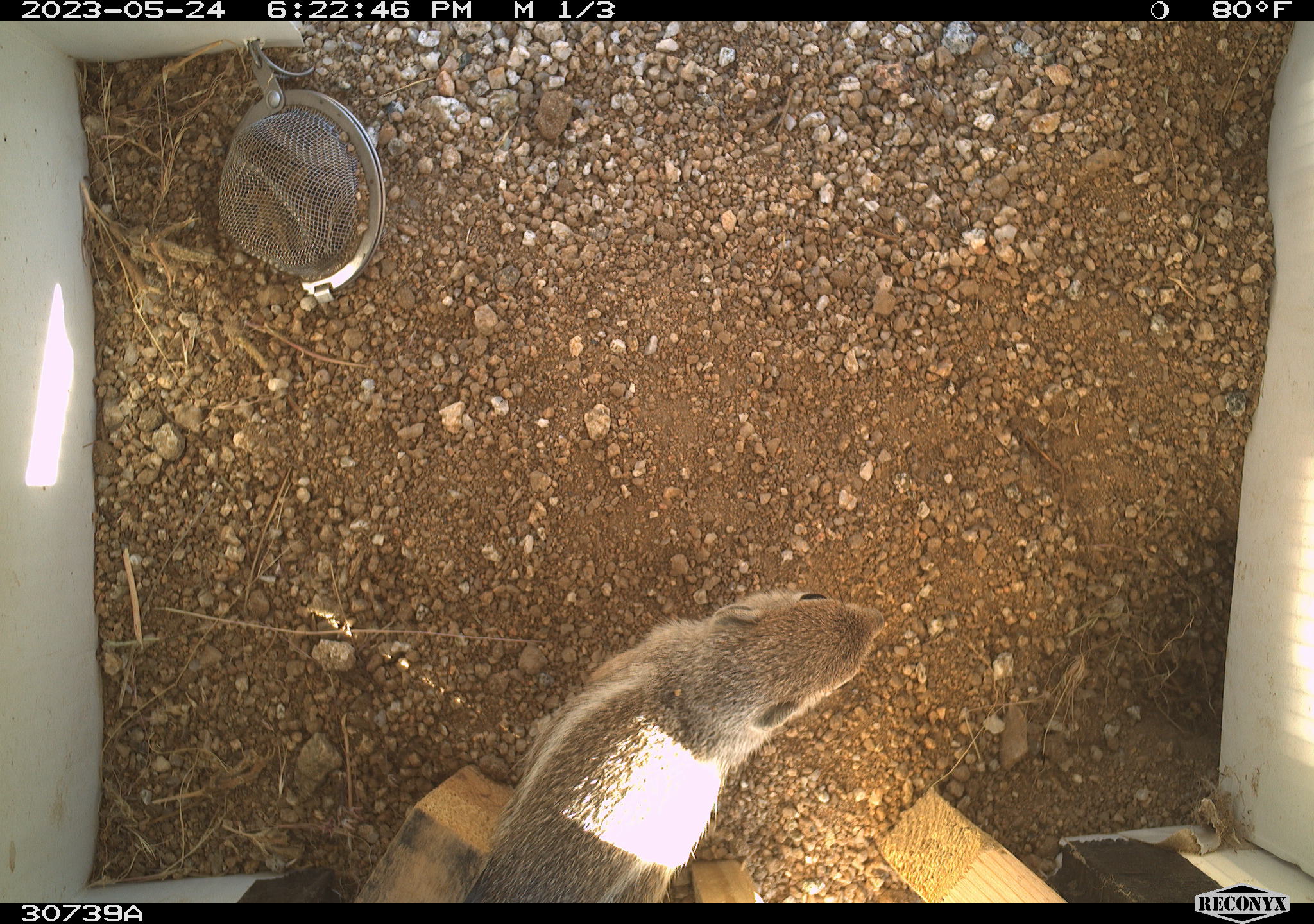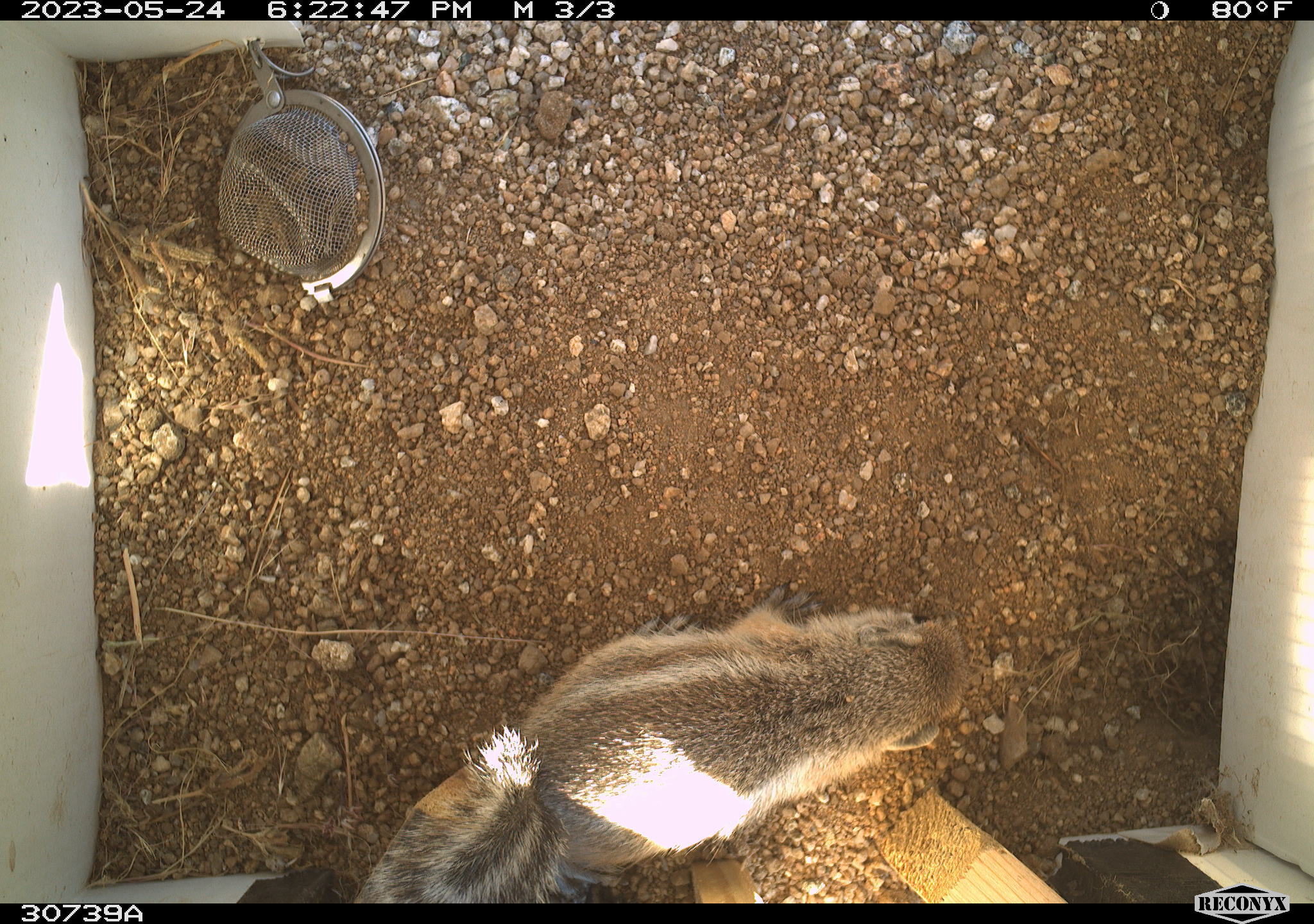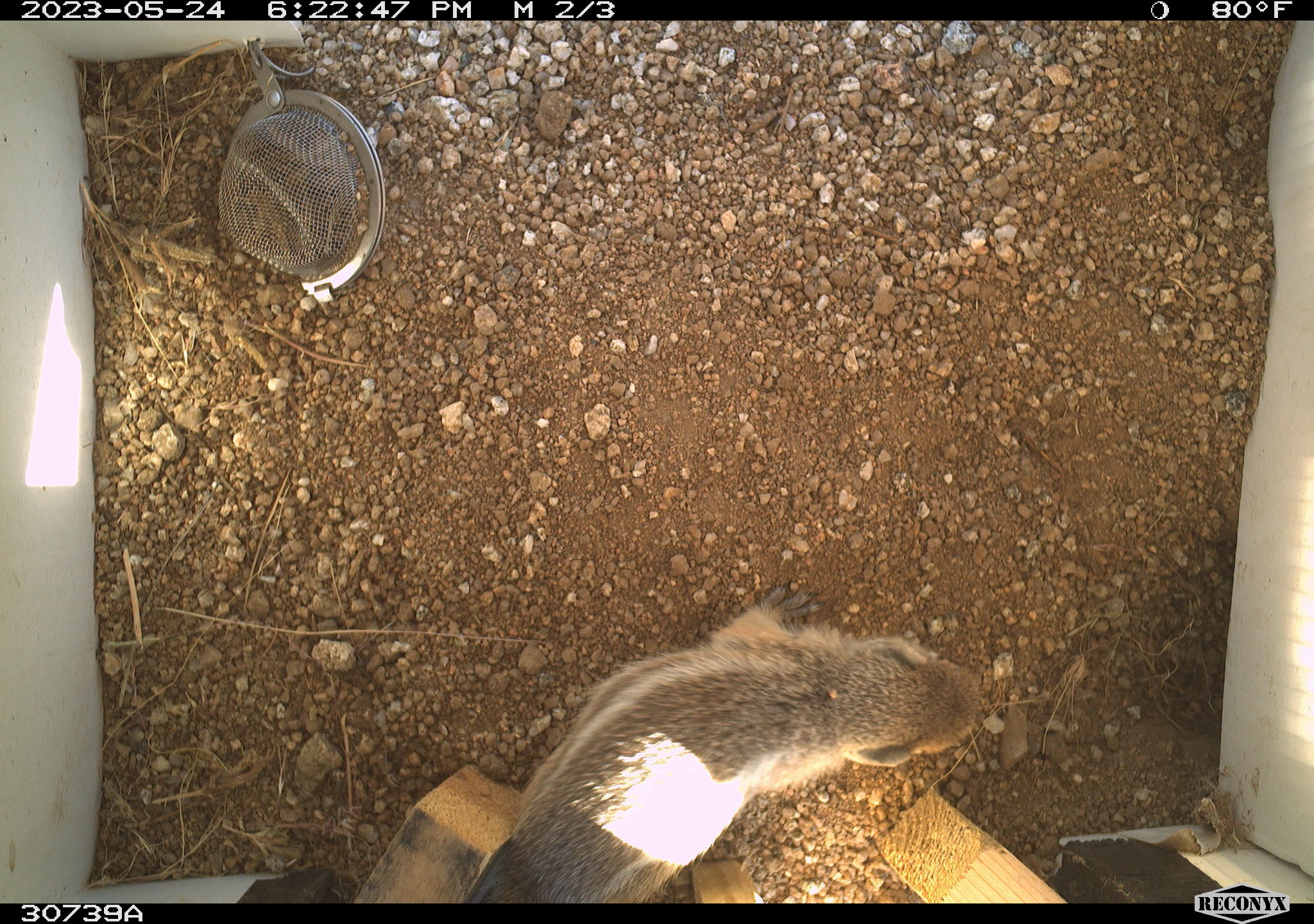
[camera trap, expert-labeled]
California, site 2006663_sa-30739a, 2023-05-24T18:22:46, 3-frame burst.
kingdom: Animalia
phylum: Chordata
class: Mammalia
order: Rodentia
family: Sciuridae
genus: Ammospermophilus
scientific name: Ammospermophilus leucurus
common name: white-tailed antelope squirrel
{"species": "white-tailed antelope squirrel (Ammospermophilus leucurus)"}